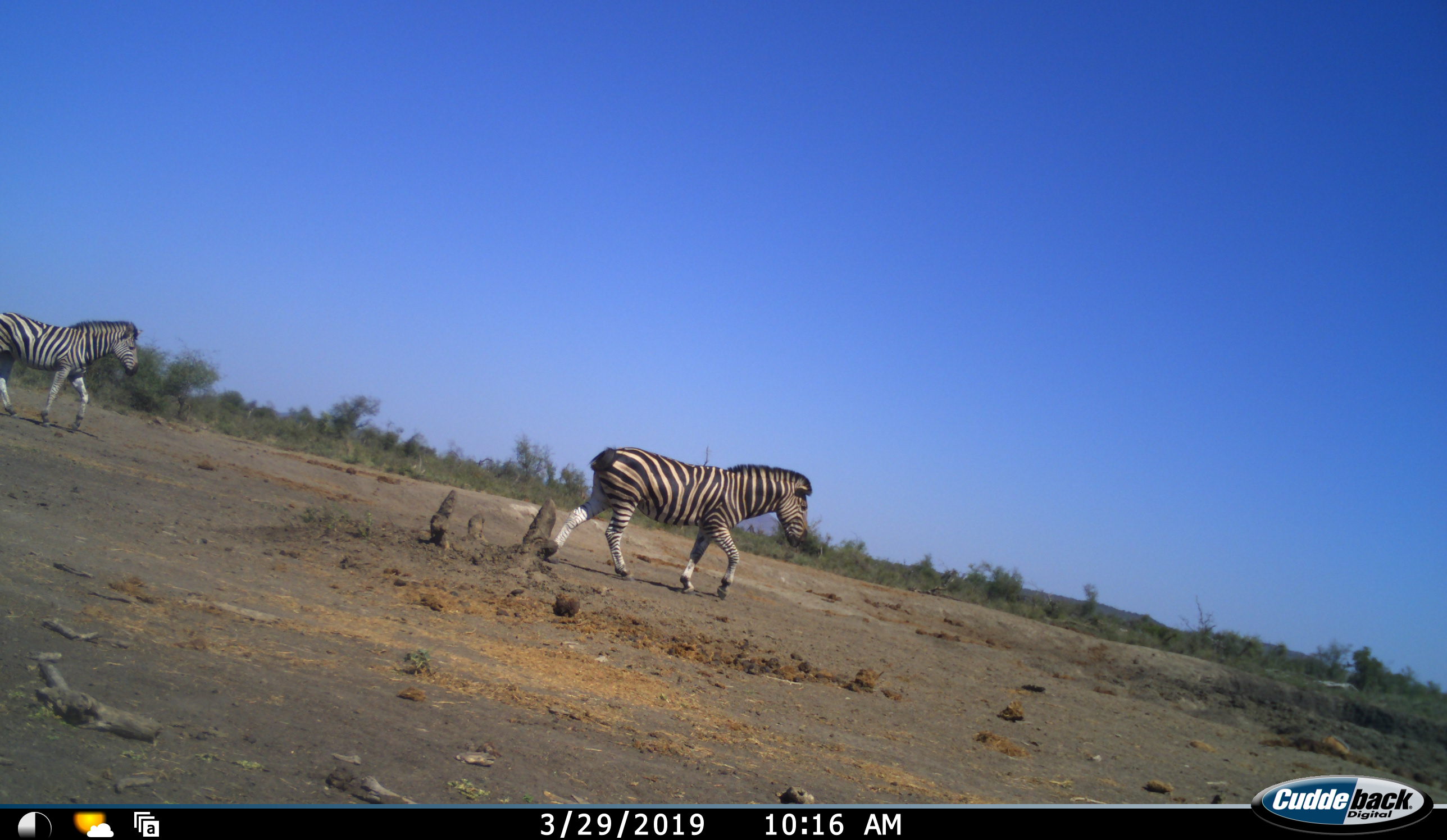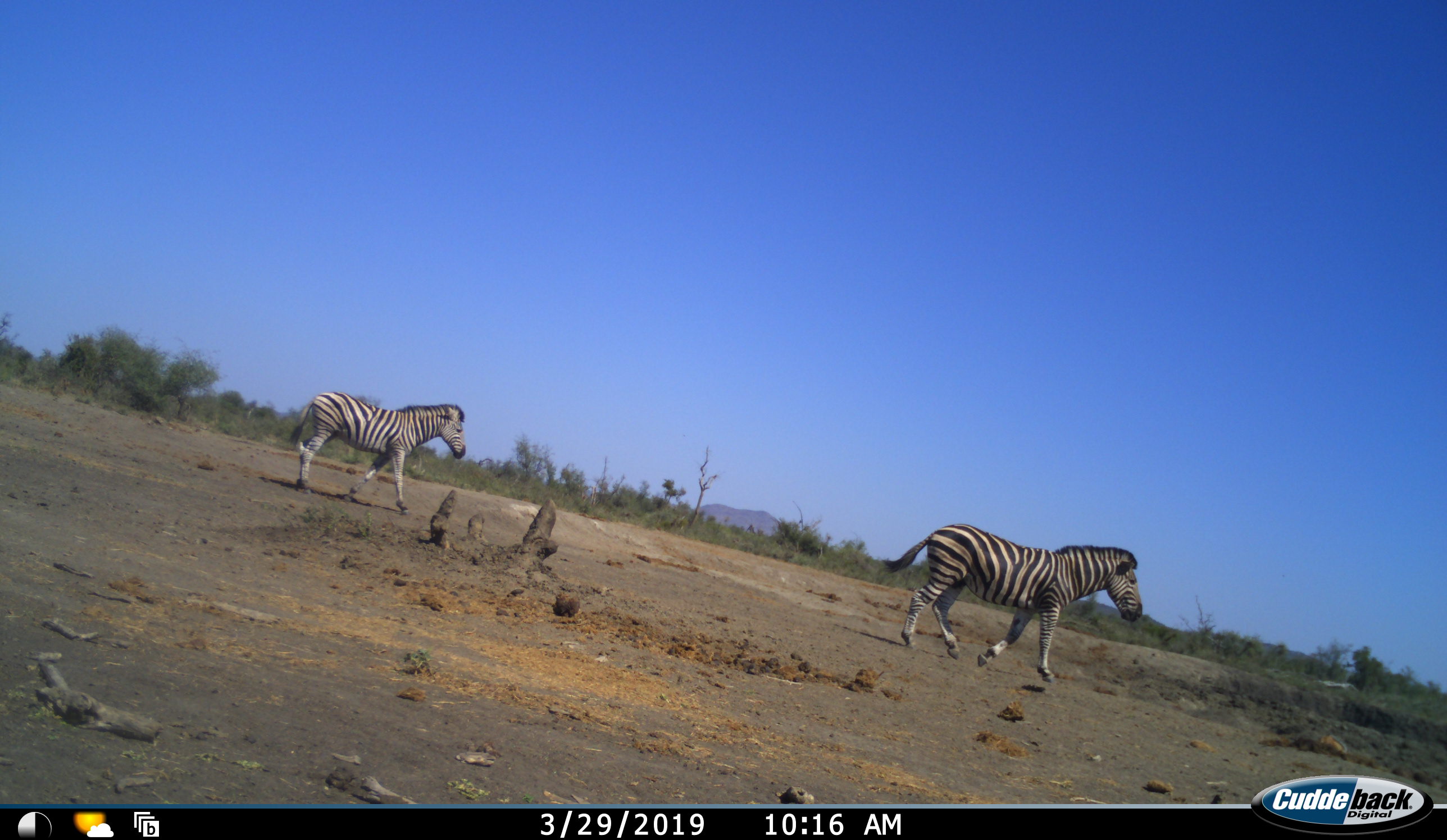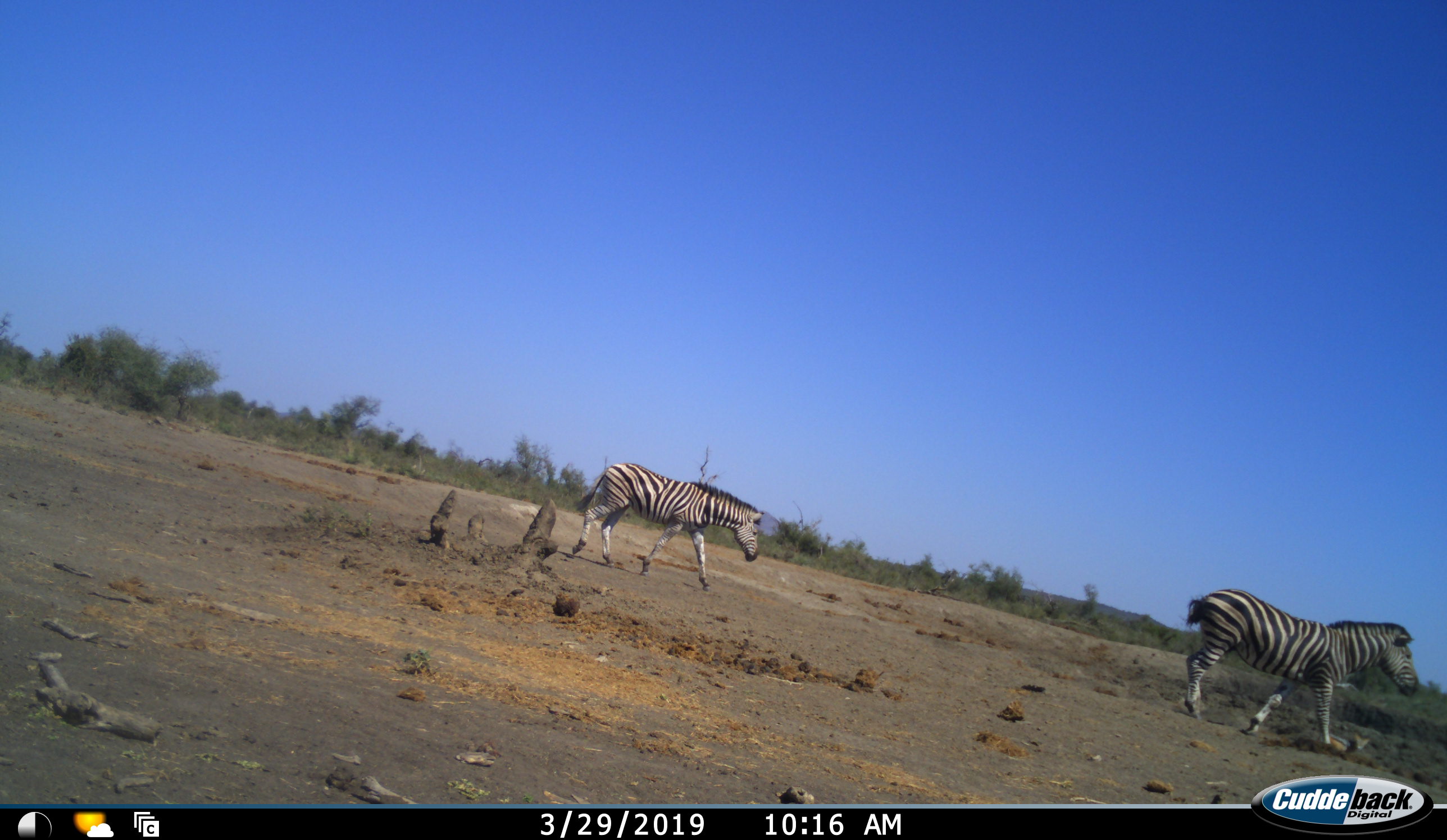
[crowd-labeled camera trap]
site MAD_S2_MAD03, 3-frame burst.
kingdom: Animalia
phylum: Chordata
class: Mammalia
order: Perissodactyla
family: Equidae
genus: Equus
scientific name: Equus quagga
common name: plains zebra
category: zebraplains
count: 2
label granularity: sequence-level